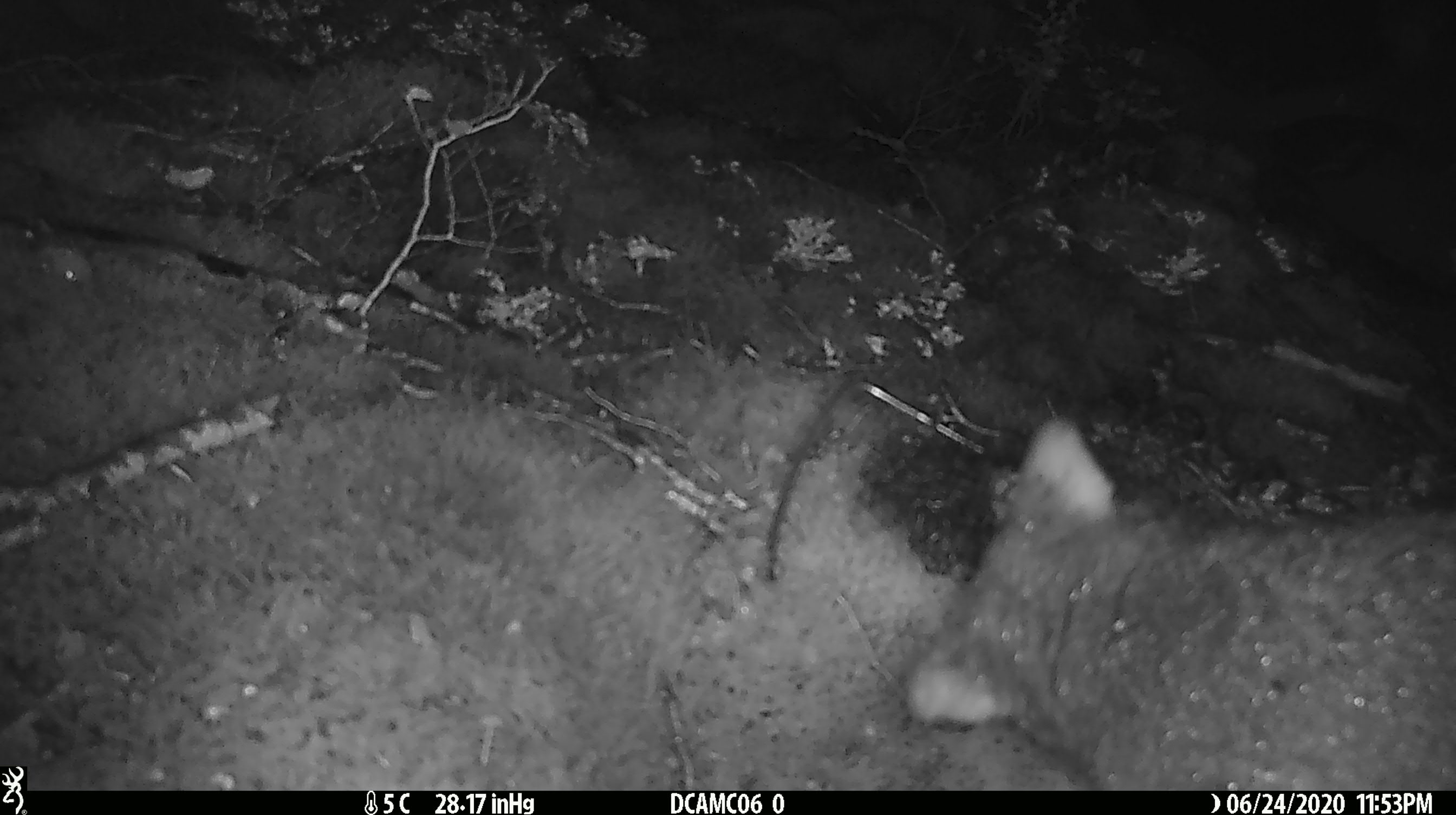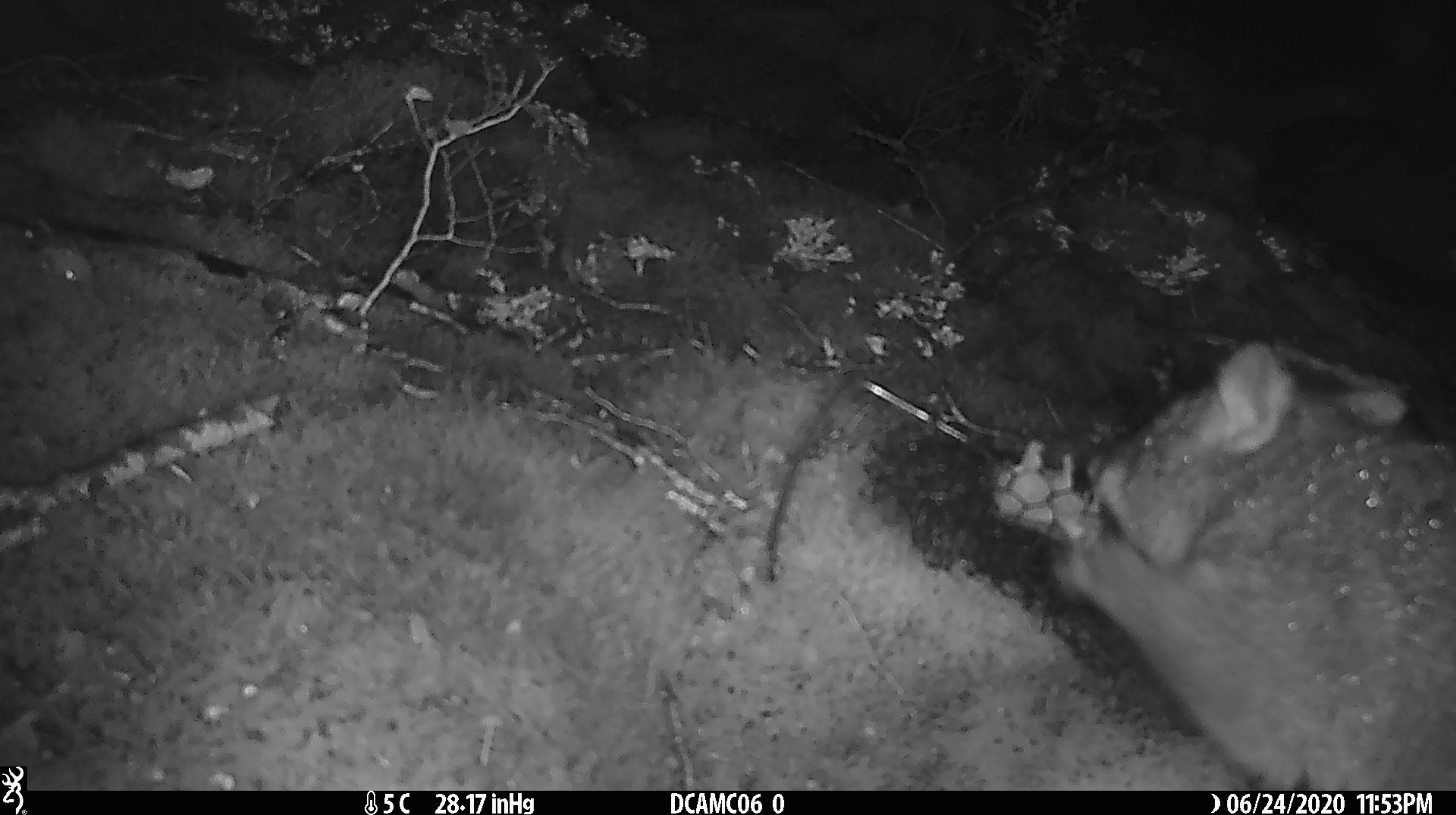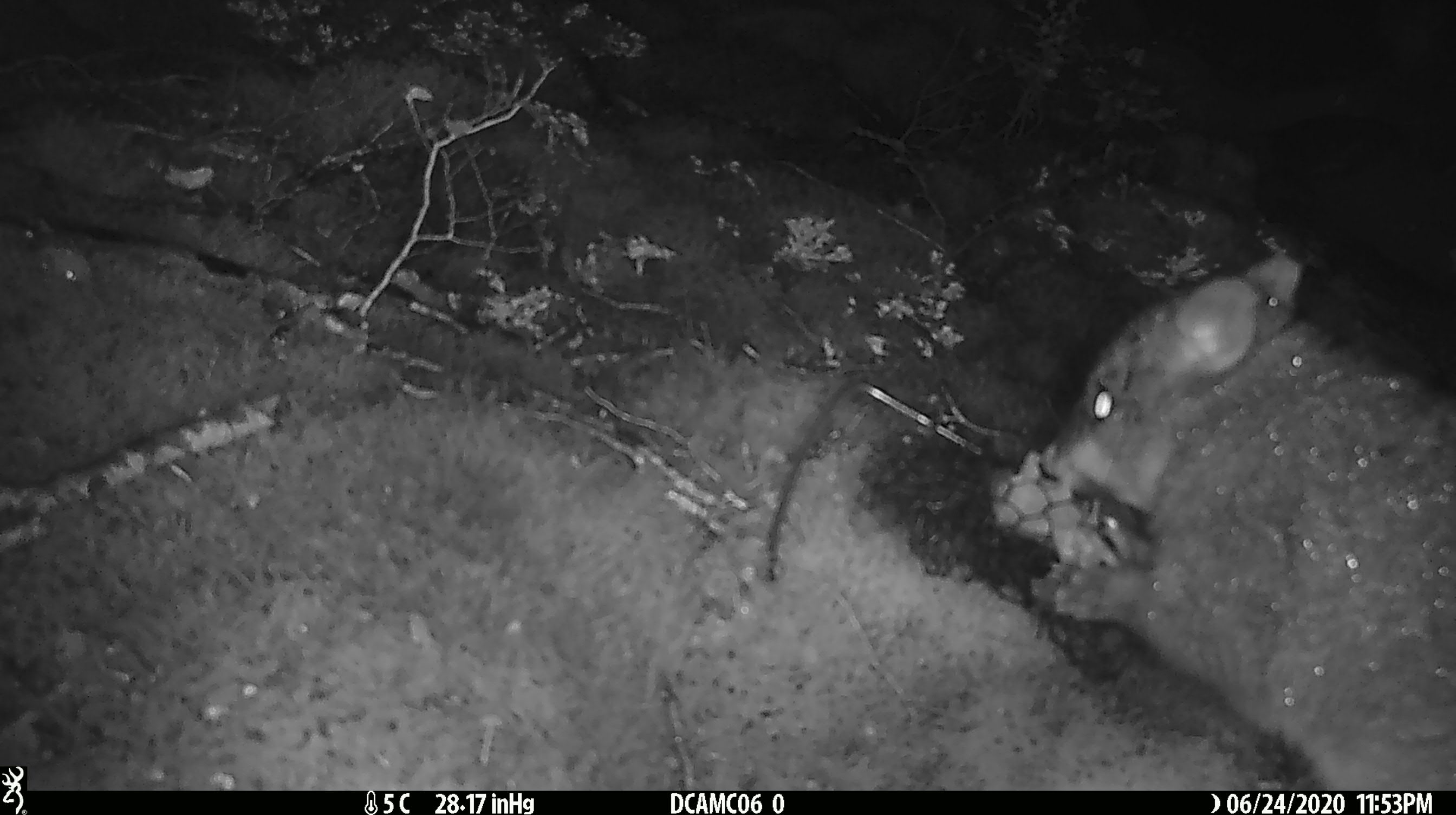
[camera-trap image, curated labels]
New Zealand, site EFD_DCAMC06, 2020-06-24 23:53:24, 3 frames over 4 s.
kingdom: Animalia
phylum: Chordata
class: Mammalia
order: Diprotodontia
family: Phalangeridae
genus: Trichosurus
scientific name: Trichosurus vulpecula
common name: common brushtail possum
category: possum